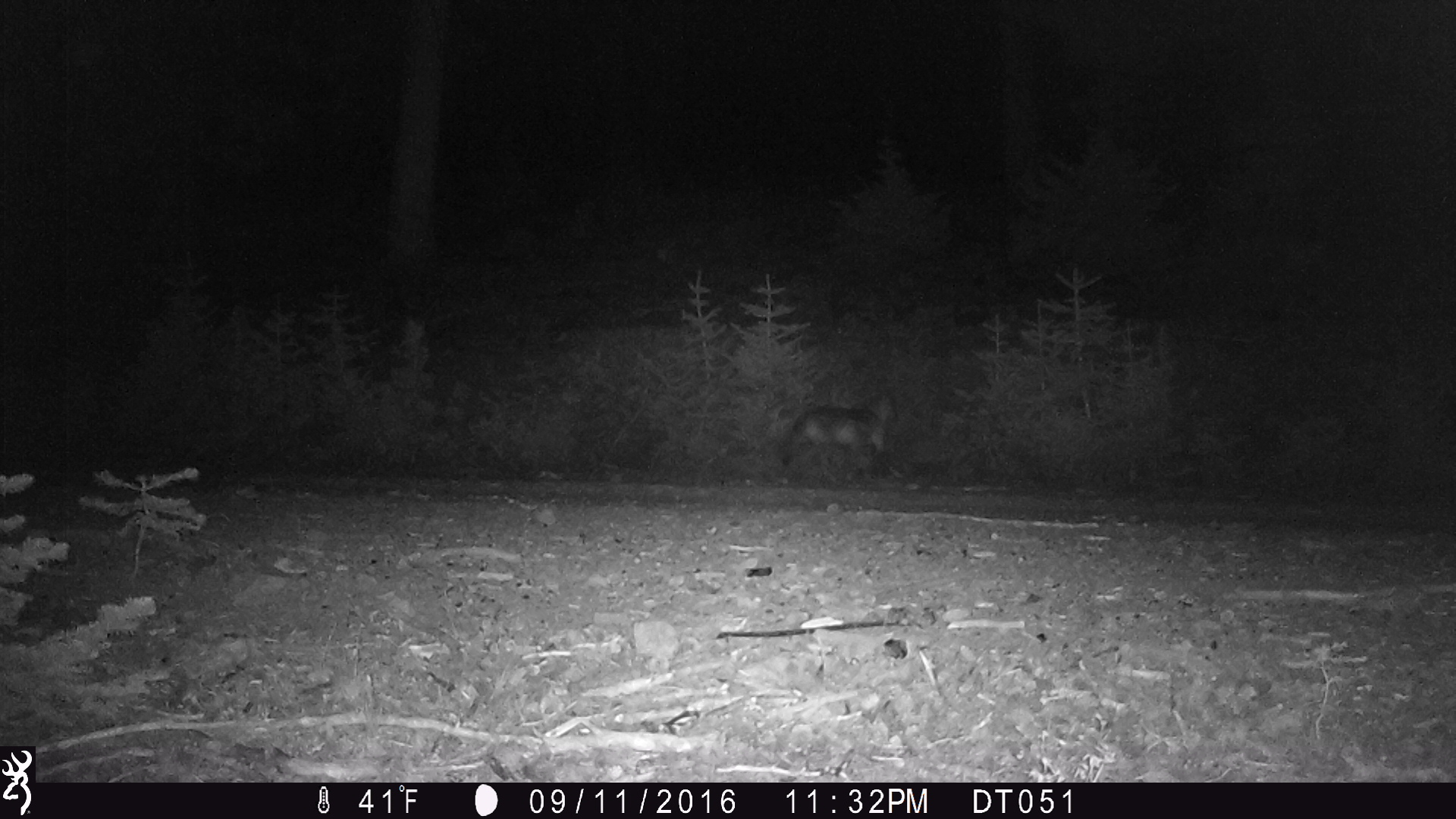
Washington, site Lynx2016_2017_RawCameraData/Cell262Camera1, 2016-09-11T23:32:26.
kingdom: Animalia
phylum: Chordata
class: Mammalia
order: Carnivora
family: Canidae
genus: Canis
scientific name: Canis latrans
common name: coyote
Canis latrans (coyote). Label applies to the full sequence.